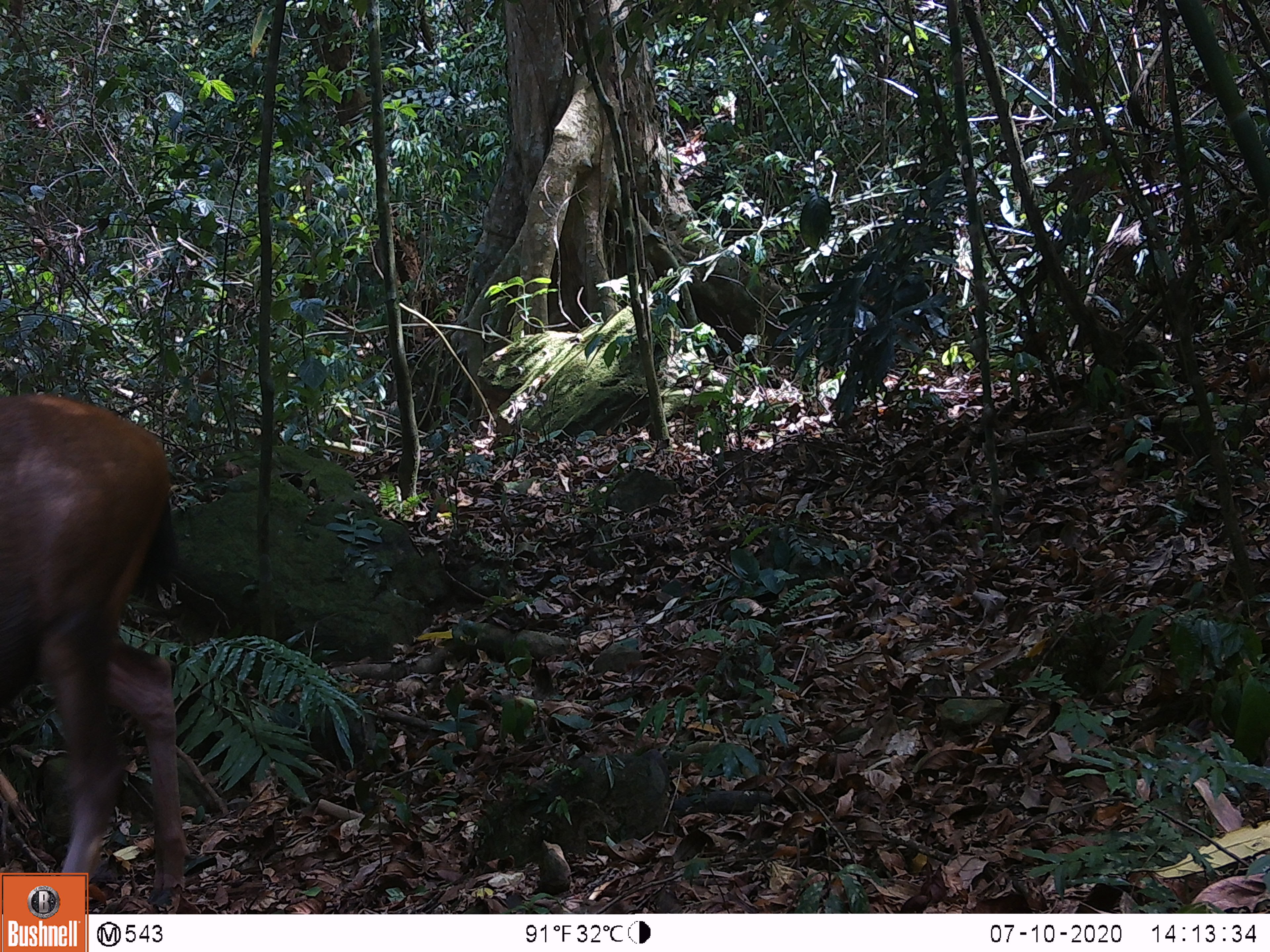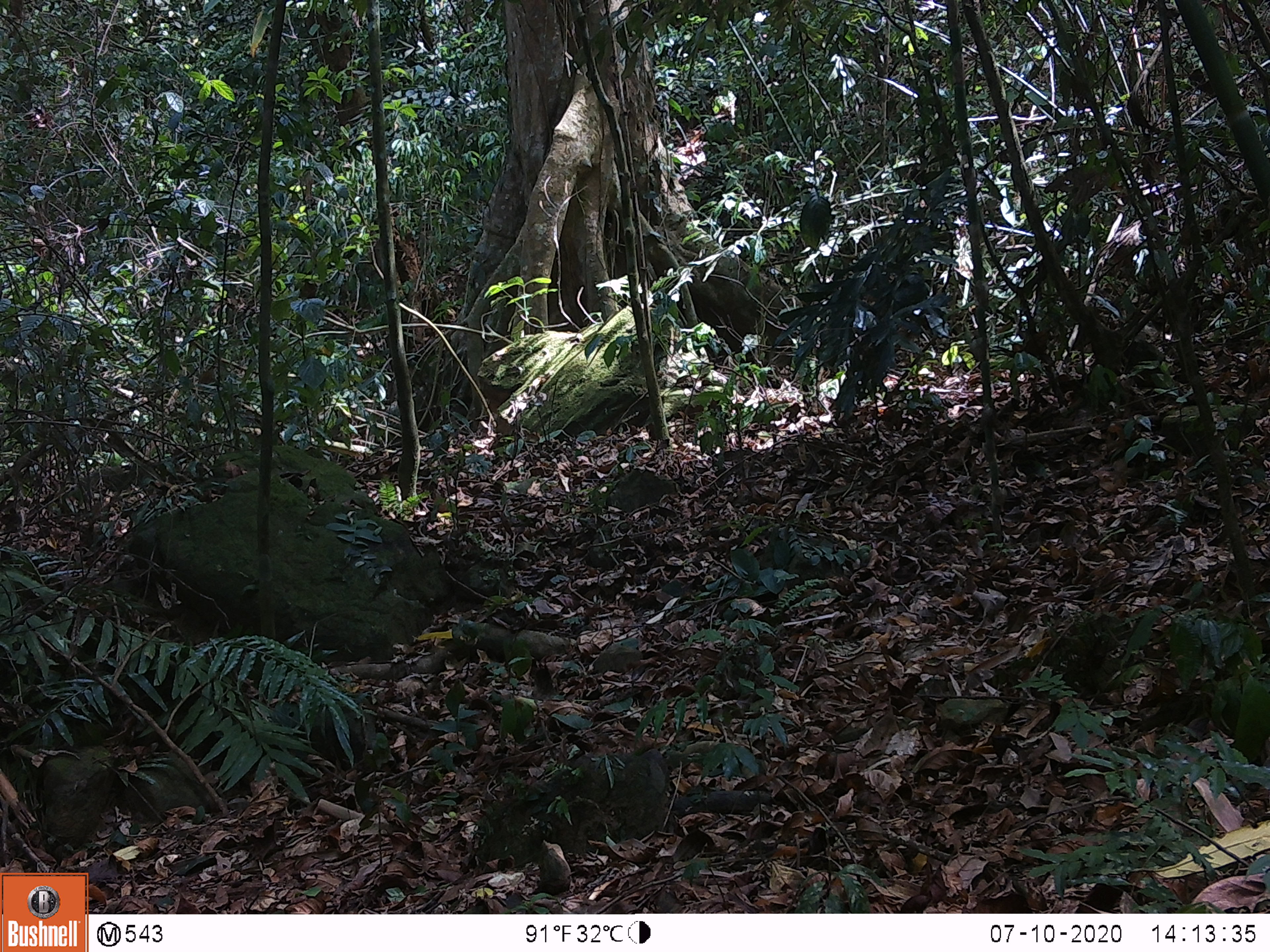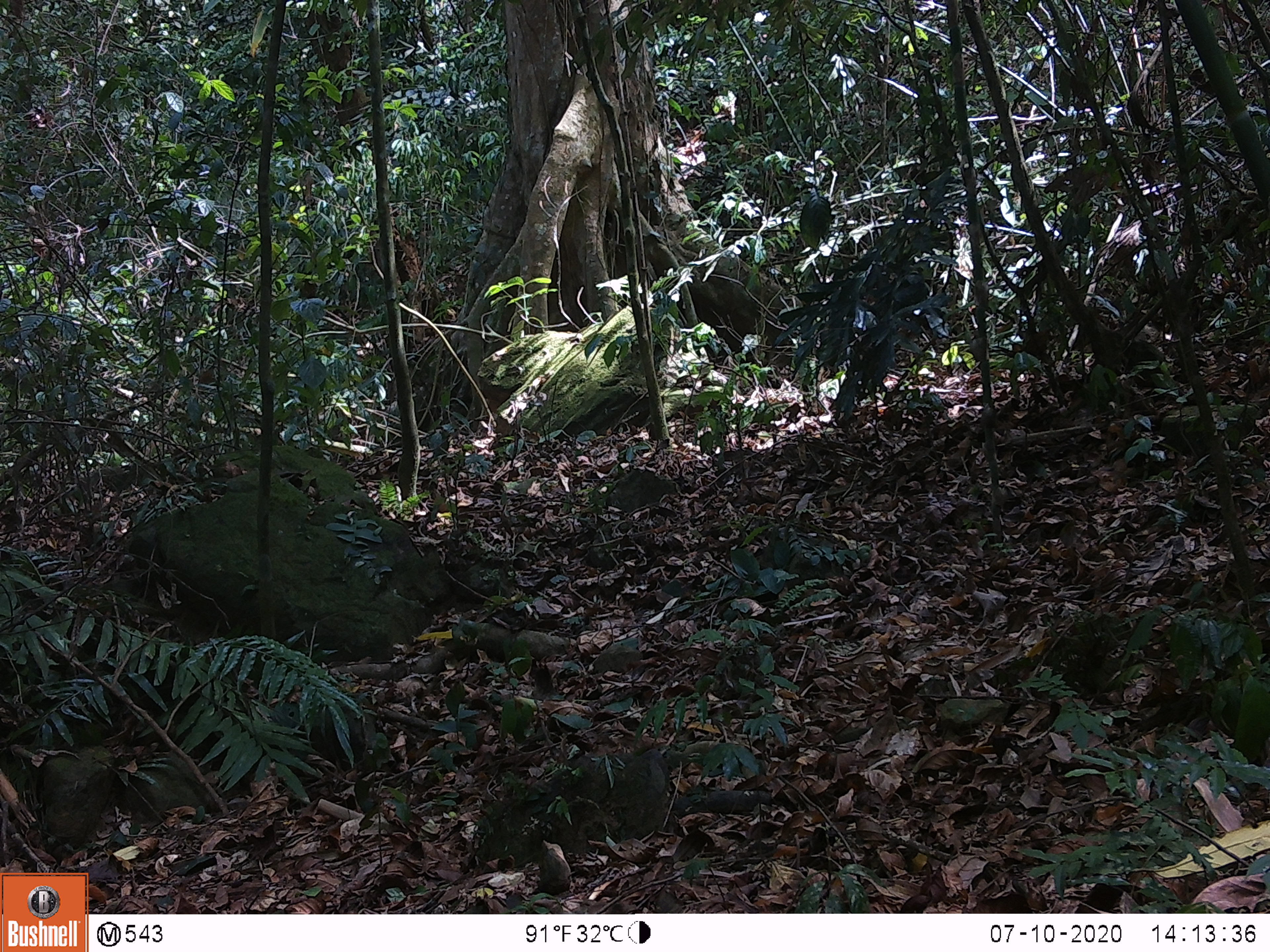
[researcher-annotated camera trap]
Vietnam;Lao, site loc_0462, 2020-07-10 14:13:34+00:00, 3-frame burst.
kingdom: Animalia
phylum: Chordata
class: Mammalia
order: Artiodactyla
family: Cervidae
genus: Rusa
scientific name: Rusa unicolor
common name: sambar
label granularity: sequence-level